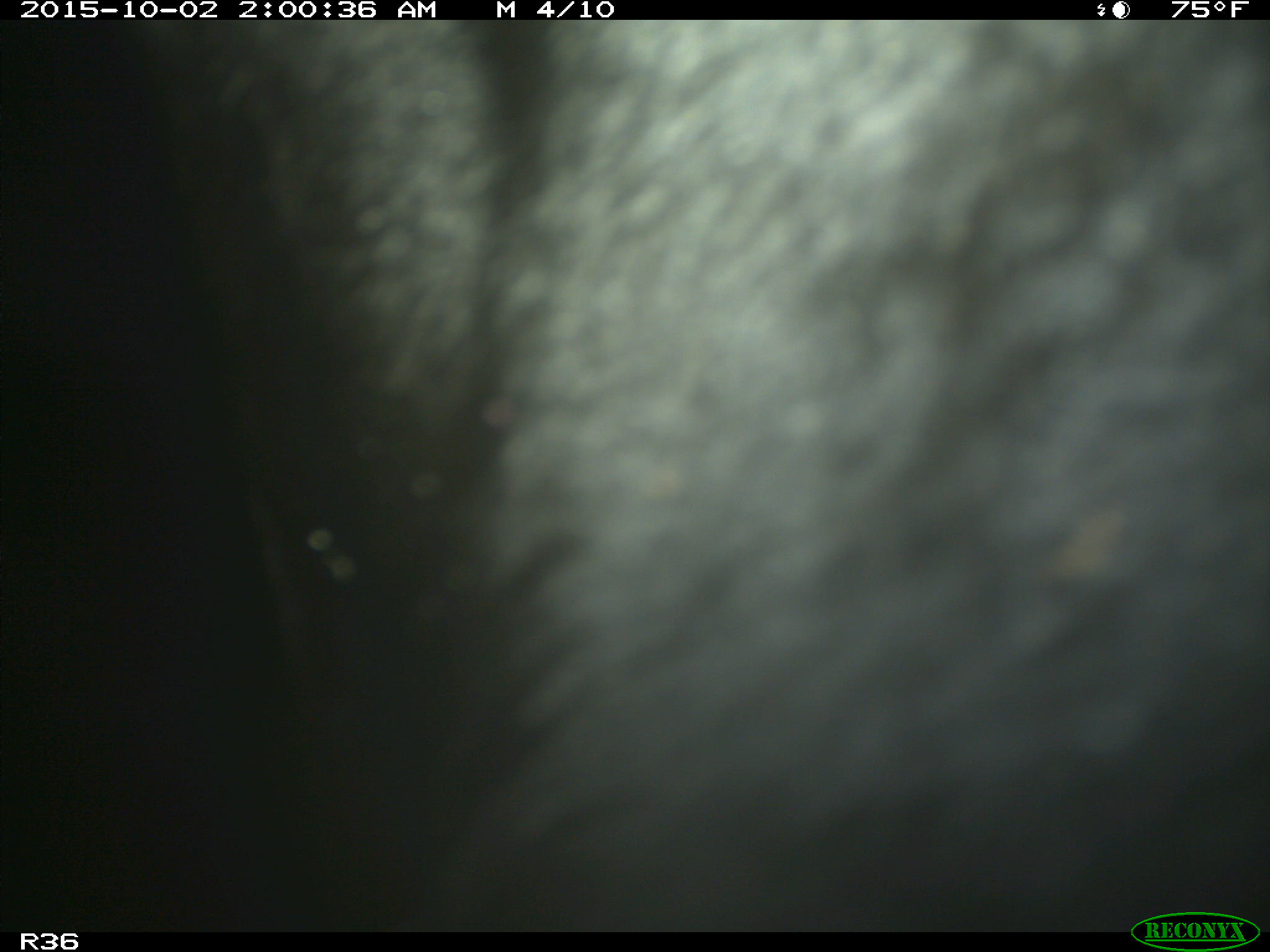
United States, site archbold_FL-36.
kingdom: Animalia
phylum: Chordata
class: Mammalia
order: Artiodactyla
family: Bovidae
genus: Bos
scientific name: Bos taurus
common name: domestic cow